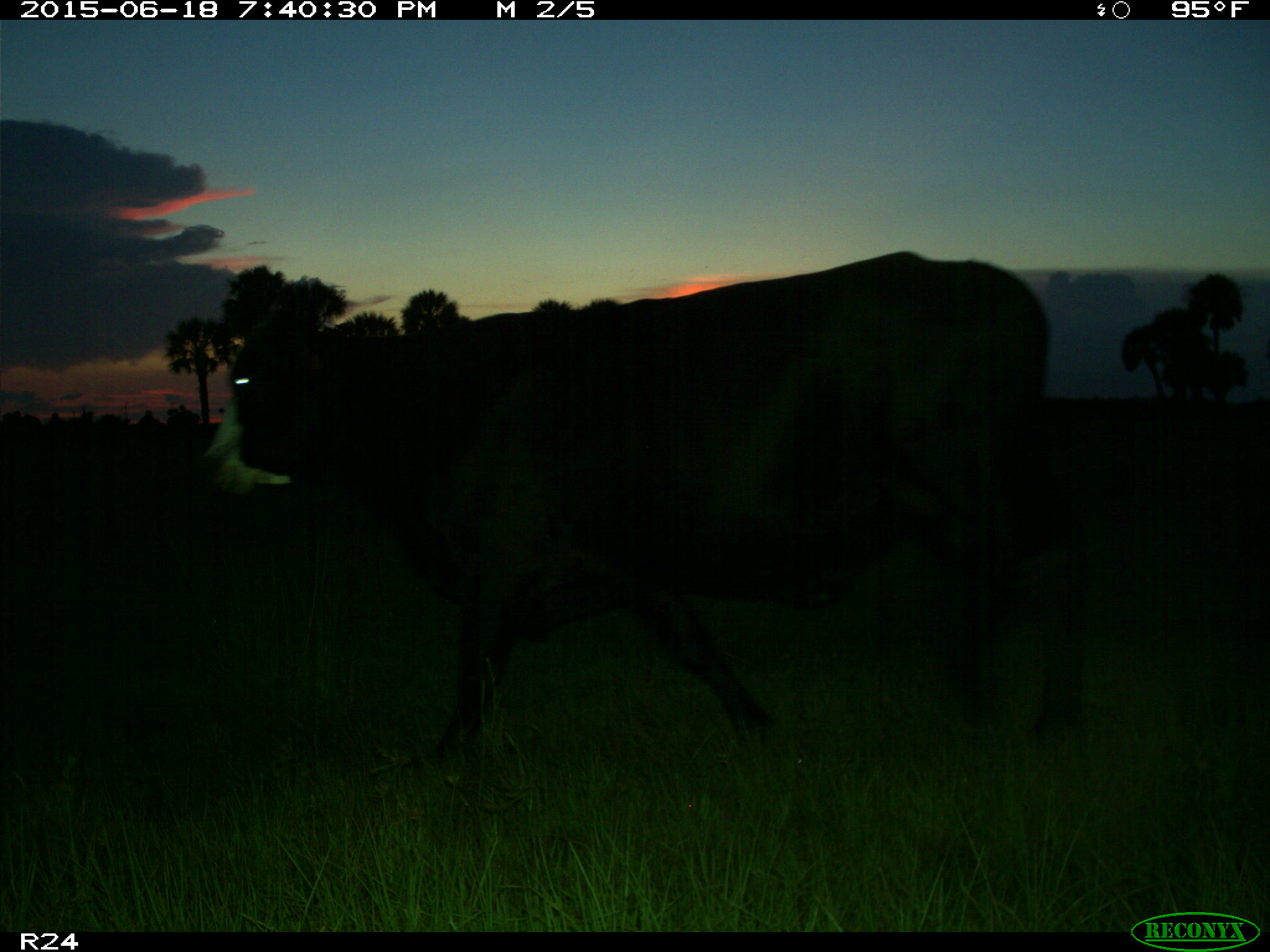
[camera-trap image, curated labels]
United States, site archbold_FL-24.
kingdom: Animalia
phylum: Chordata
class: Mammalia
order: Artiodactyla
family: Bovidae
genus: Bos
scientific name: Bos taurus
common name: domestic cow